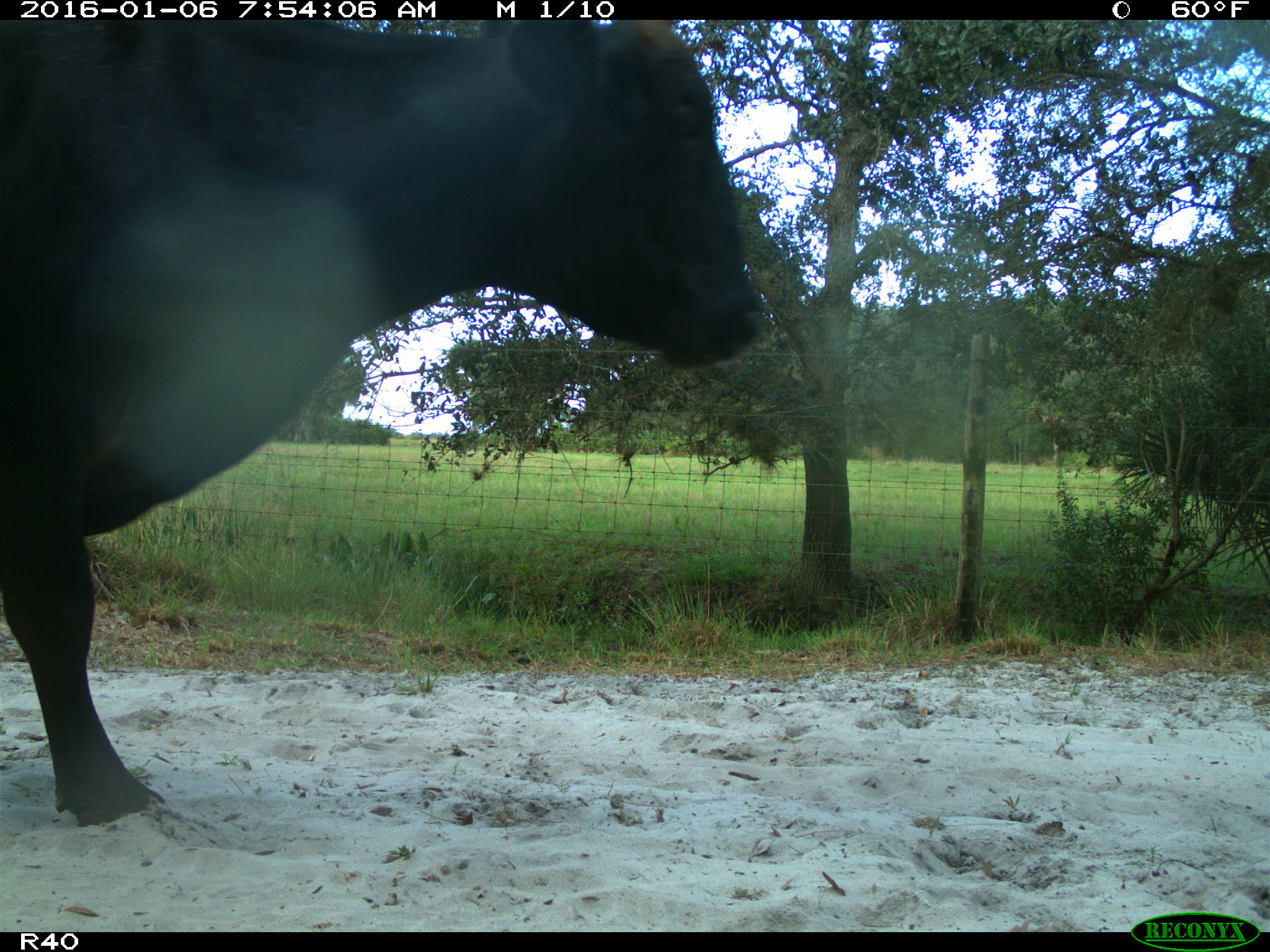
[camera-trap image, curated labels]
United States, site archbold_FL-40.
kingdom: Animalia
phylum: Chordata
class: Mammalia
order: Artiodactyla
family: Bovidae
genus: Bos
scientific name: Bos taurus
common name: domestic cow